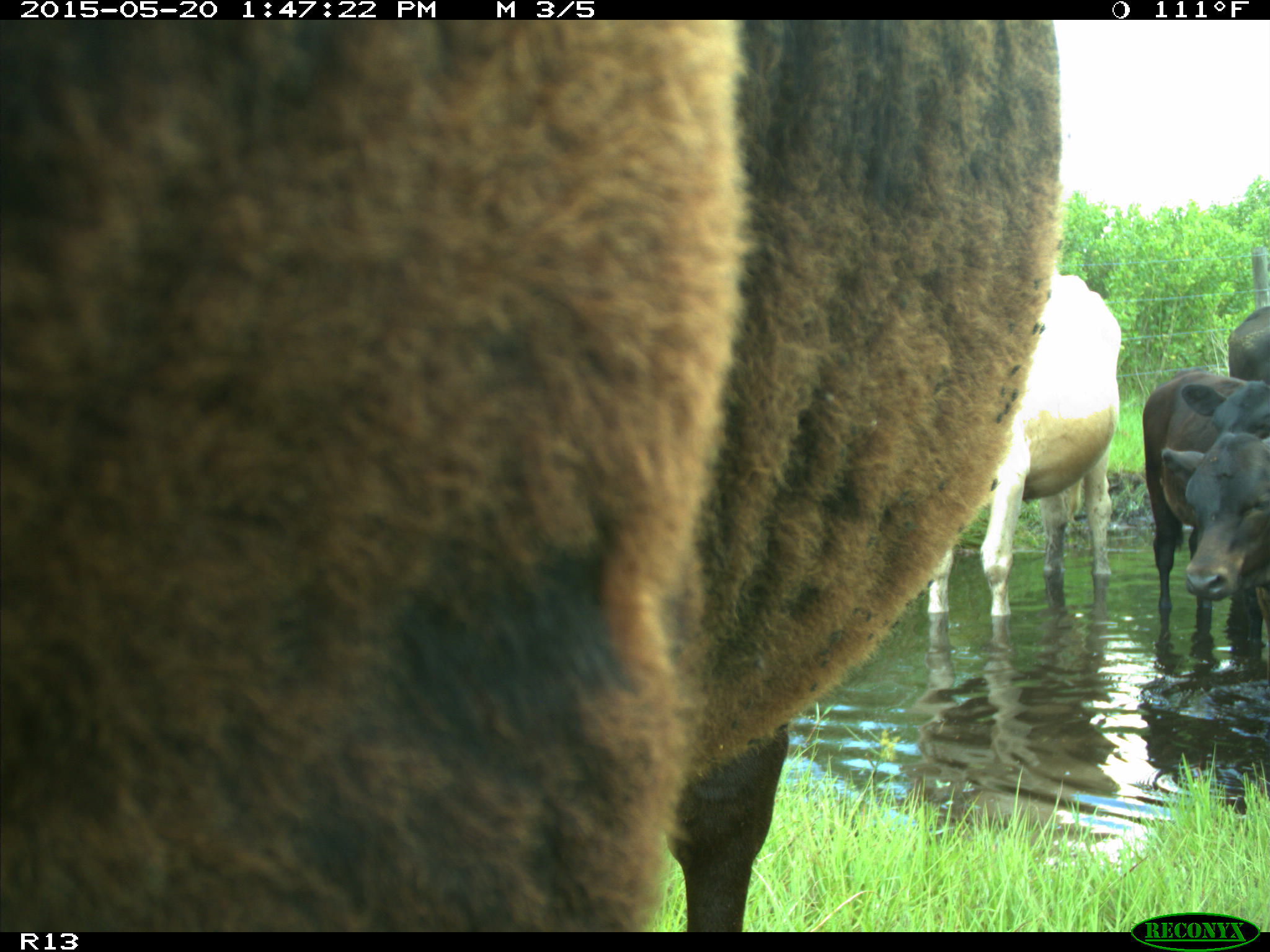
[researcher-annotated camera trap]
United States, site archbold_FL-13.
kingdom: Animalia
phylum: Chordata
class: Mammalia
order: Artiodactyla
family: Bovidae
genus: Bos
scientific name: Bos taurus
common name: domestic cow